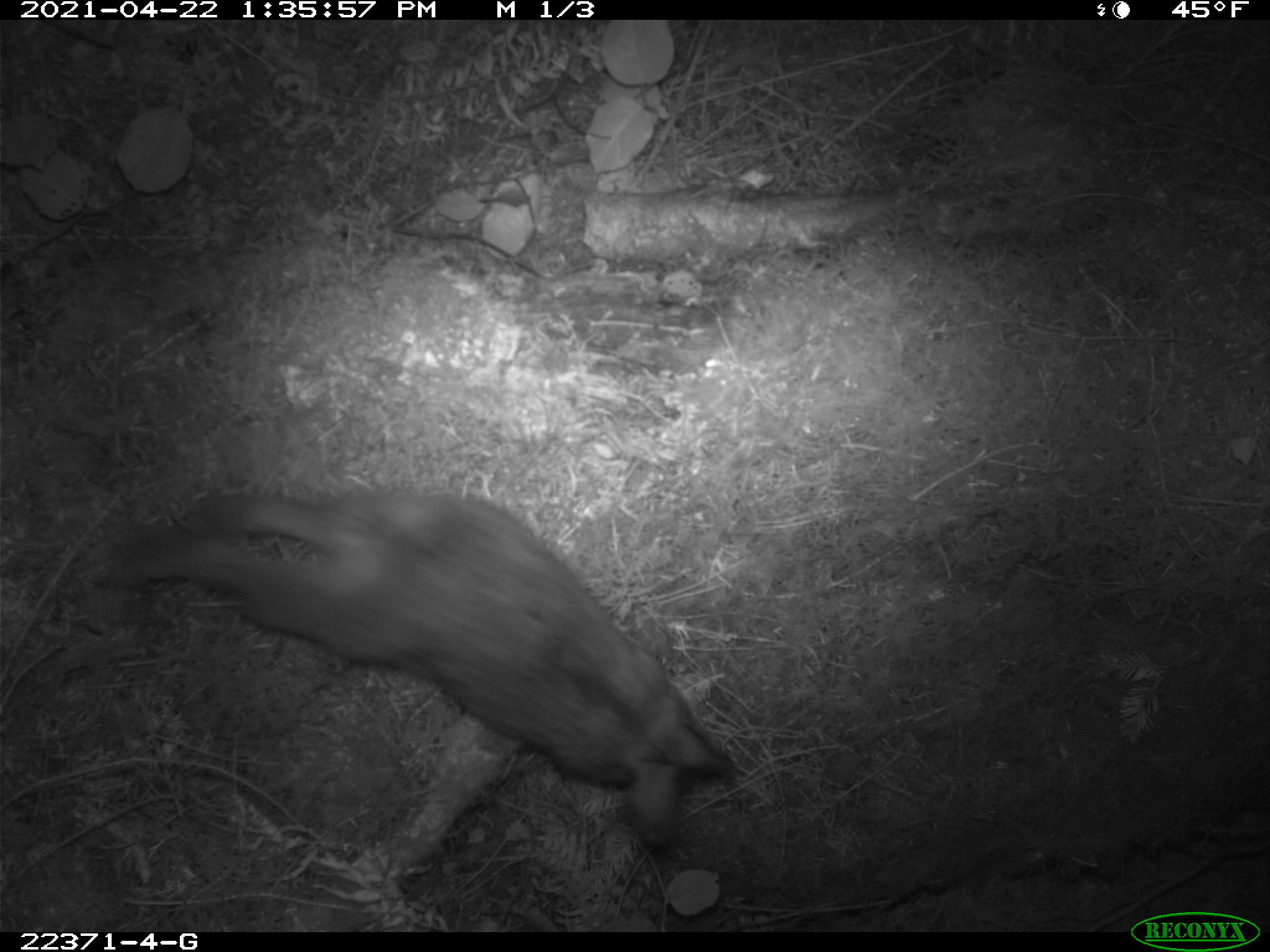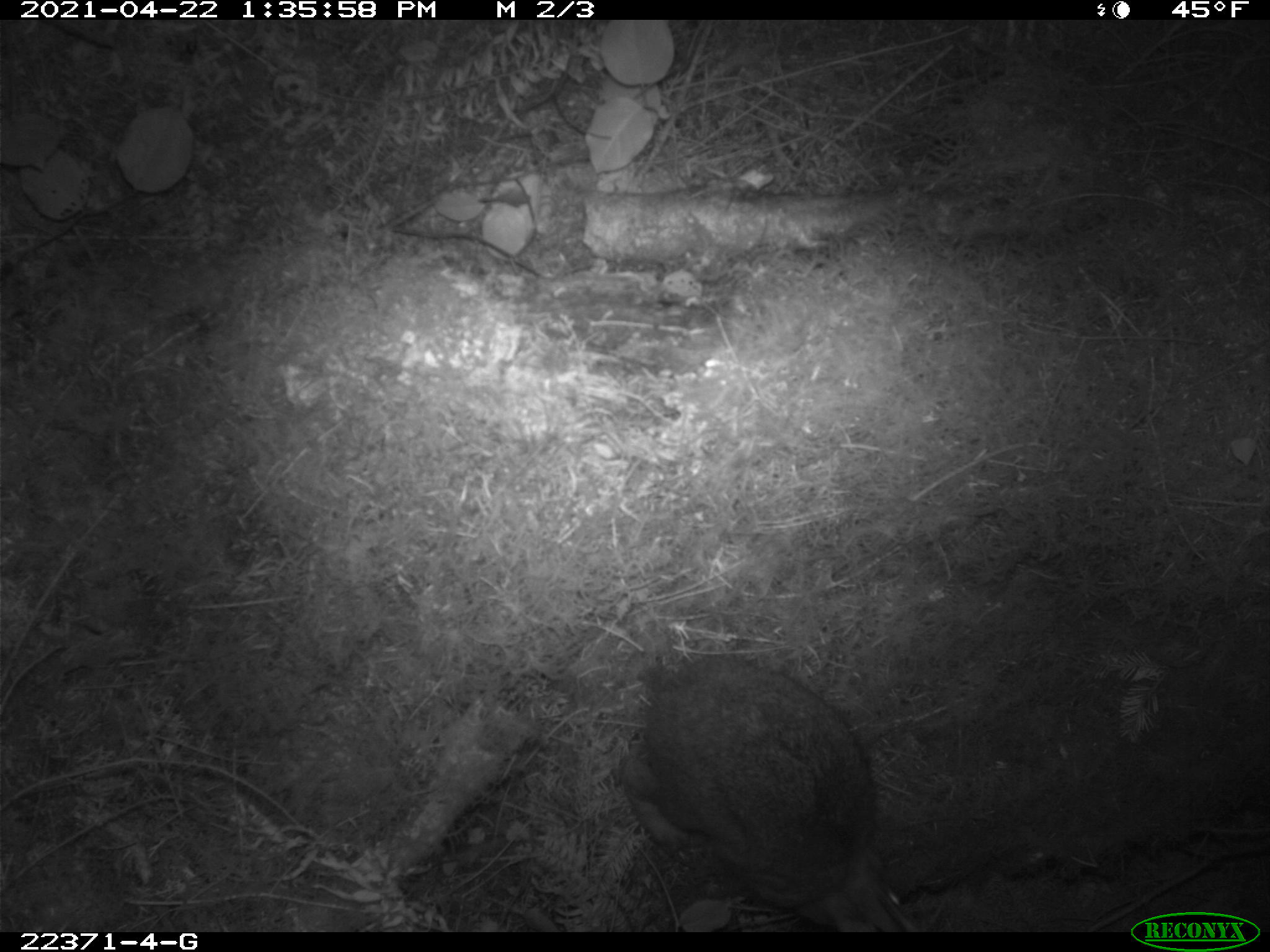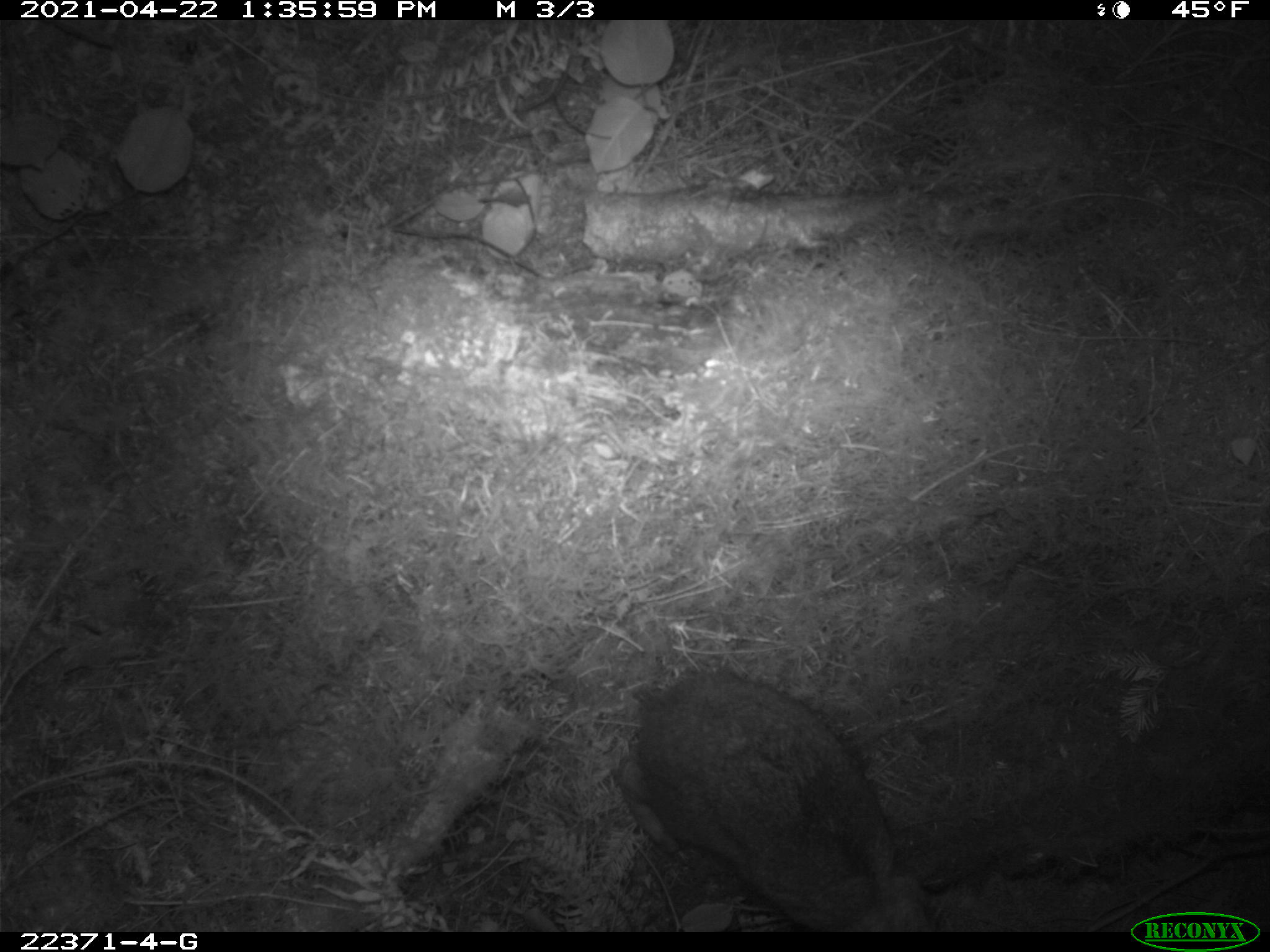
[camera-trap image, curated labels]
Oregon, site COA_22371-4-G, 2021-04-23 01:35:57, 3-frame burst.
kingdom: Animalia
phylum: Chordata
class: Mammalia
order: Lagomorpha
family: Leporidae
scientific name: Leporidae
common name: hares and rabbits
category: leporidae family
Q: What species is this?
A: Leporidae family (hares and rabbits) (Leporidae).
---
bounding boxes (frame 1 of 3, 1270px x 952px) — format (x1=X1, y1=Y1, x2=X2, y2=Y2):
leporidae family: (x1=82, y1=455, x2=756, y2=867)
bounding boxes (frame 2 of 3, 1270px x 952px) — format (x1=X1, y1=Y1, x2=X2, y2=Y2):
leporidae family: (x1=611, y1=643, x2=931, y2=930)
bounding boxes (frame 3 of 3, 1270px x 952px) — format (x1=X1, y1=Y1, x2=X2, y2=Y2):
leporidae family: (x1=604, y1=656, x2=961, y2=931)